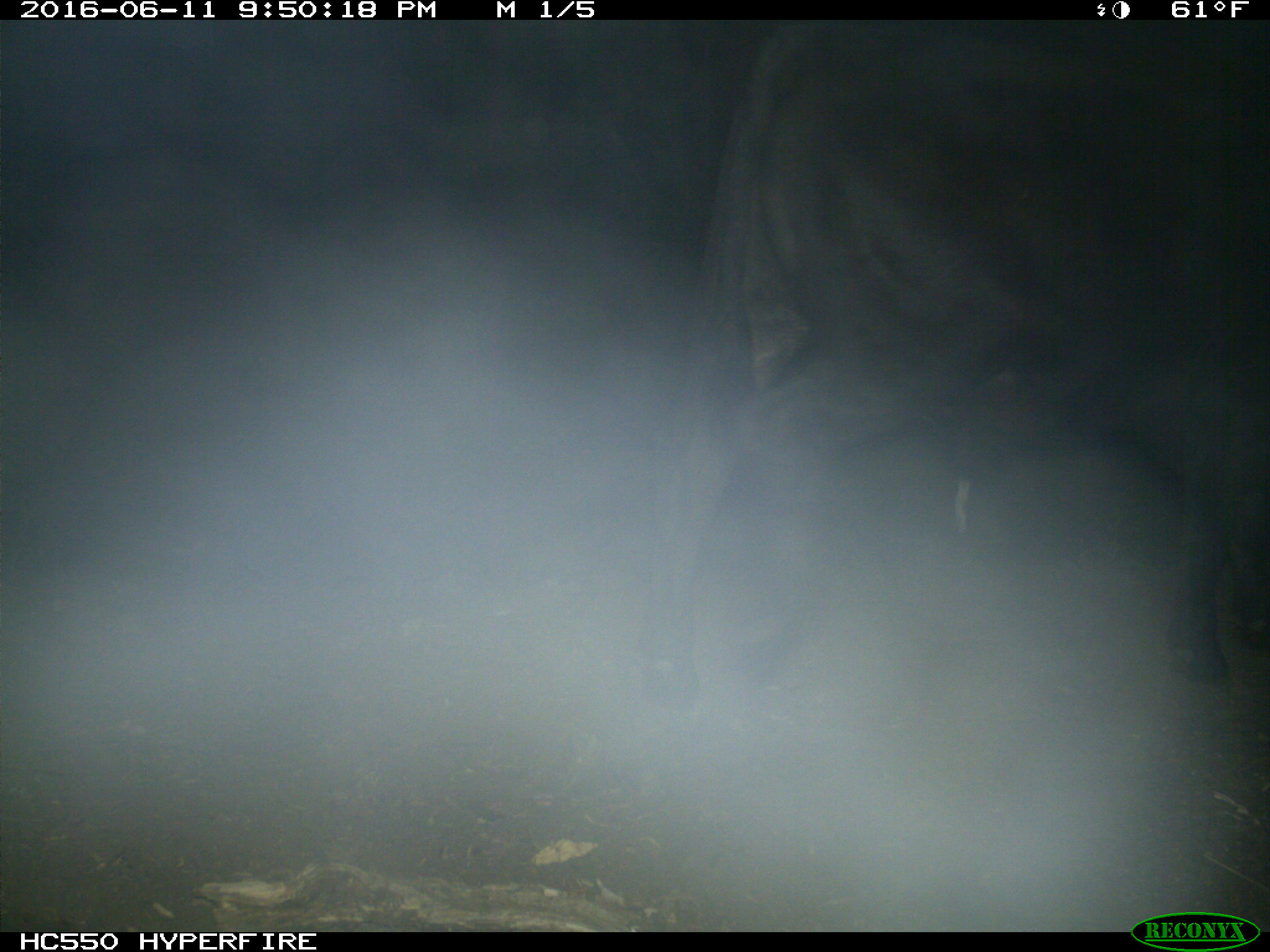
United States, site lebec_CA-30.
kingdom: Animalia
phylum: Chordata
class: Mammalia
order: Artiodactyla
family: Bovidae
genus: Bos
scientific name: Bos taurus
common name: domestic cow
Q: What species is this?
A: Bos taurus (domestic cow).